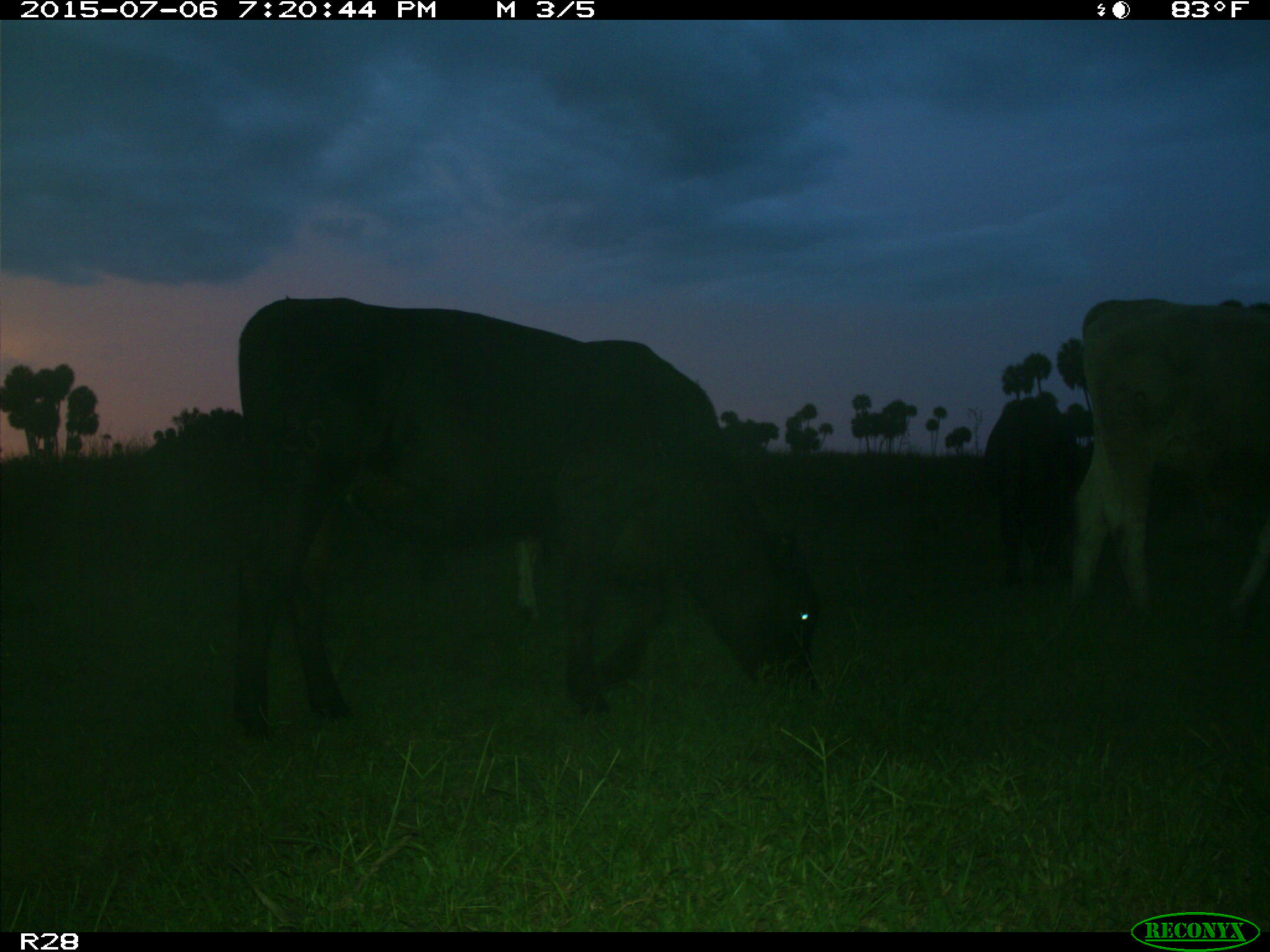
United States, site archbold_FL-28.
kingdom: Animalia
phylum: Chordata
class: Mammalia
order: Artiodactyla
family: Bovidae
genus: Bos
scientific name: Bos taurus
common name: domestic cow